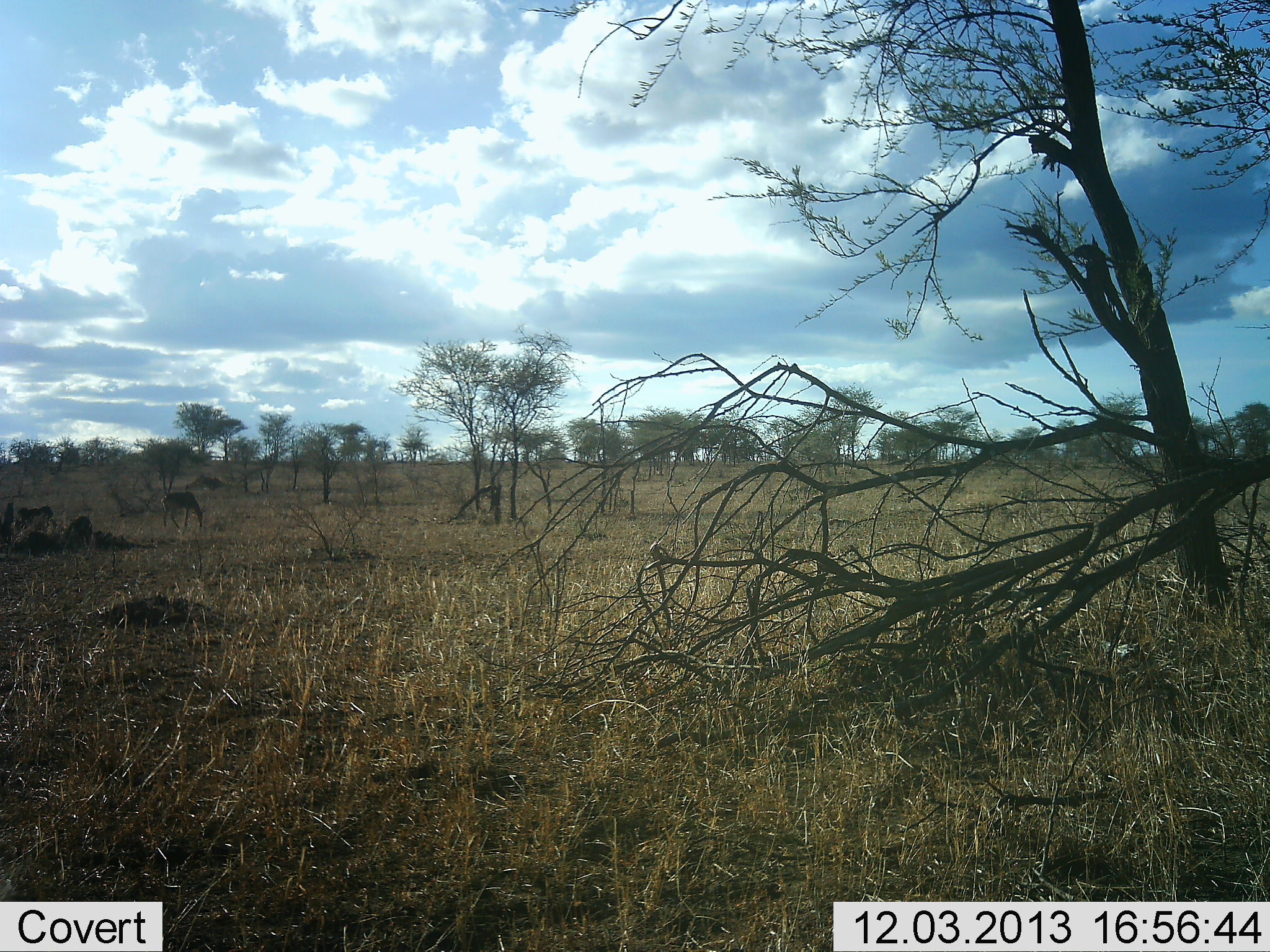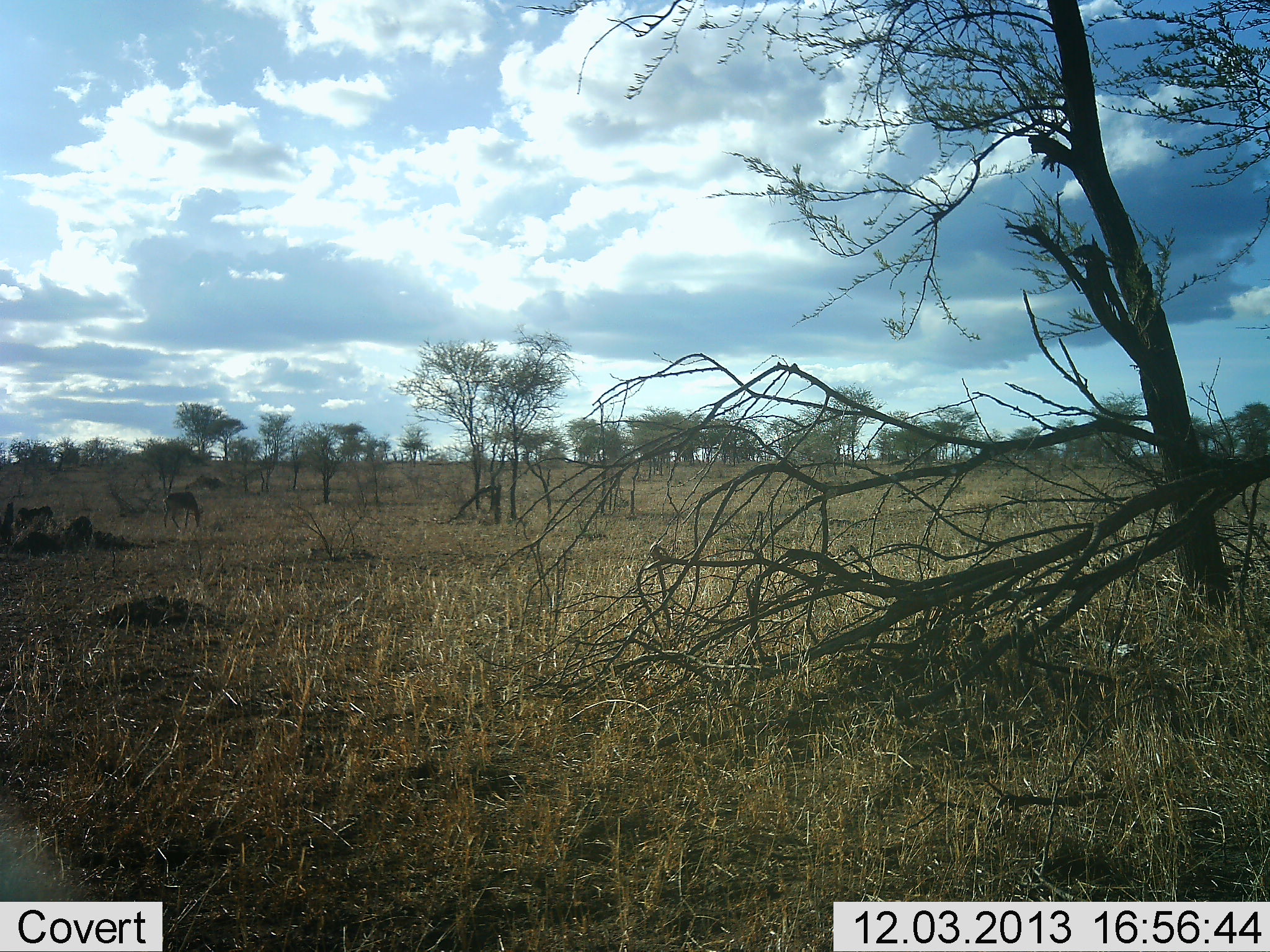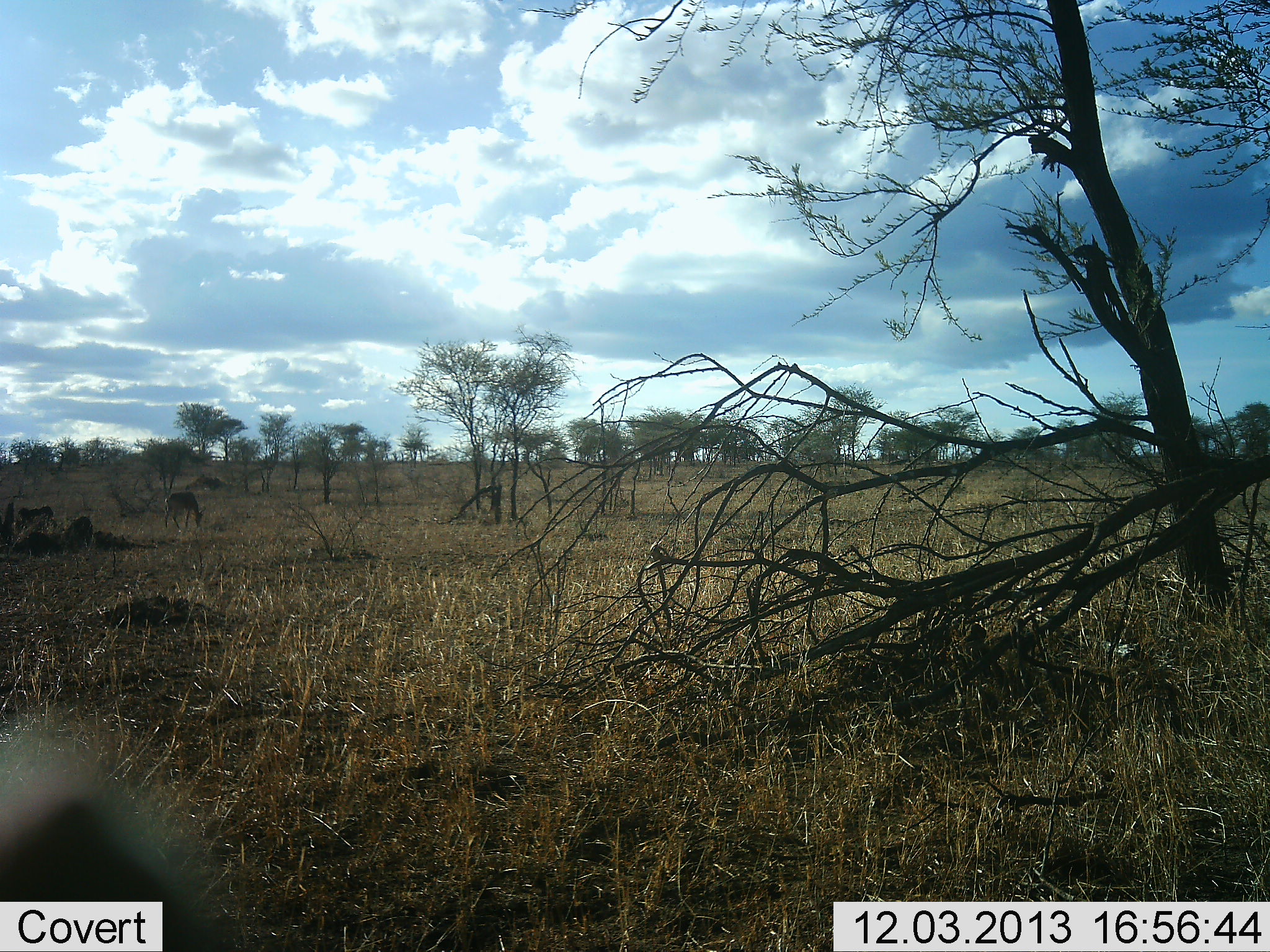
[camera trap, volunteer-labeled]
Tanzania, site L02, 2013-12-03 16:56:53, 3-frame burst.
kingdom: Animalia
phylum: Chordata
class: Mammalia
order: Artiodactyla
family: Bovidae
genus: Eudorcas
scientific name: Eudorcas thomsonii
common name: thomson's gazelle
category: gazellethomsons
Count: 1.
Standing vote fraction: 0%.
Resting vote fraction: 0%.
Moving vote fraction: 0%.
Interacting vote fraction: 0%.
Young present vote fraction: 0%.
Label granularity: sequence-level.